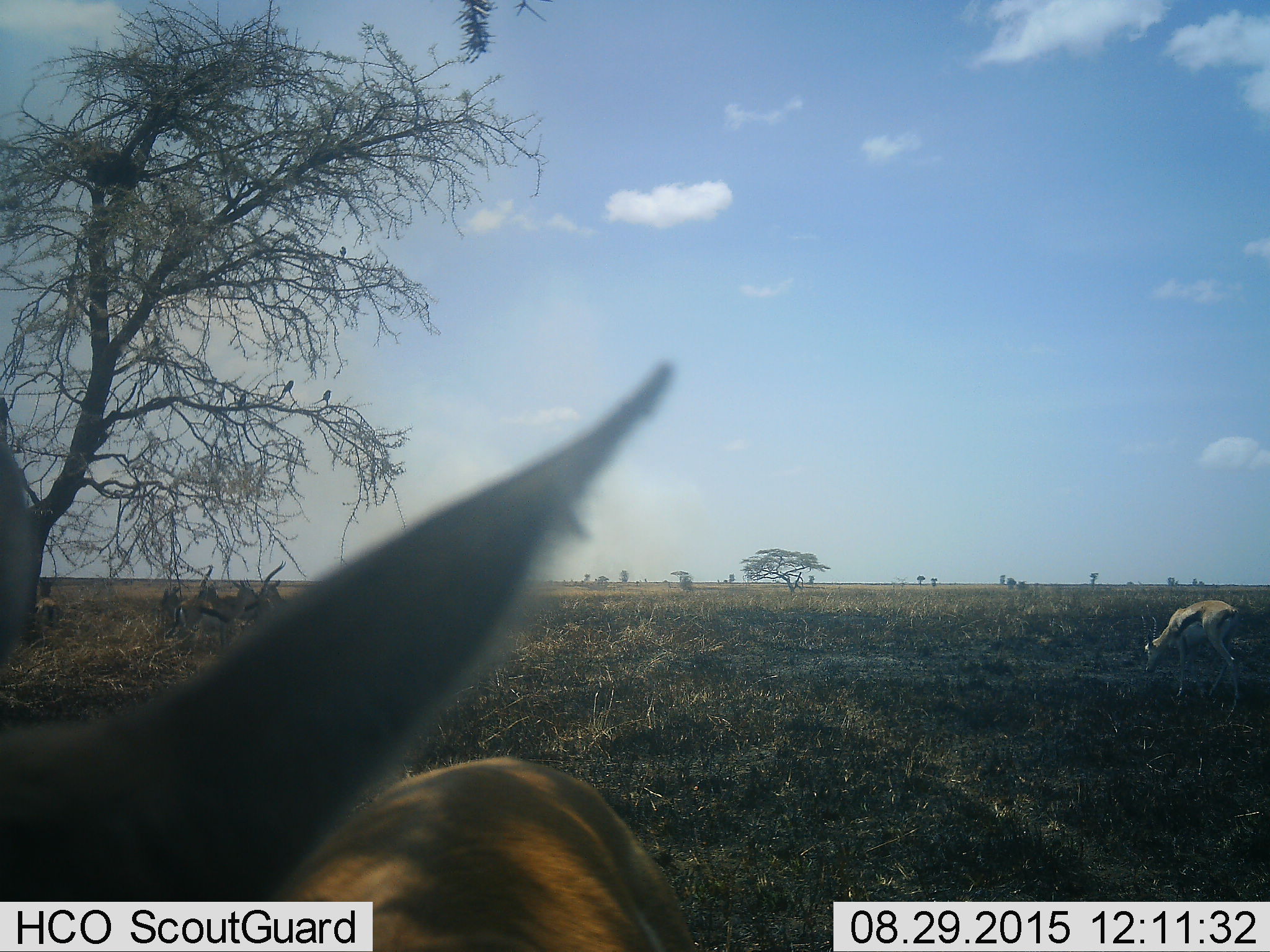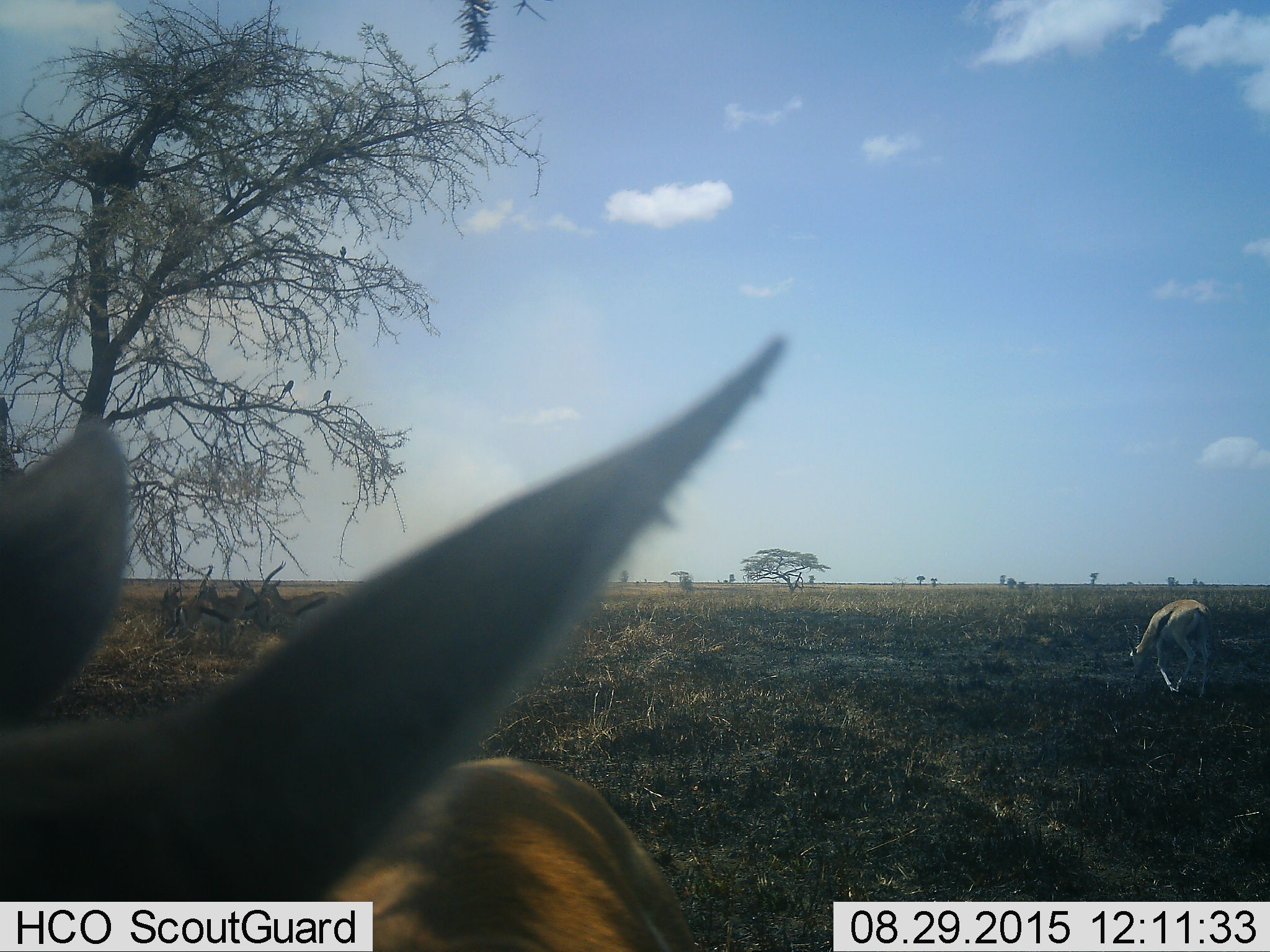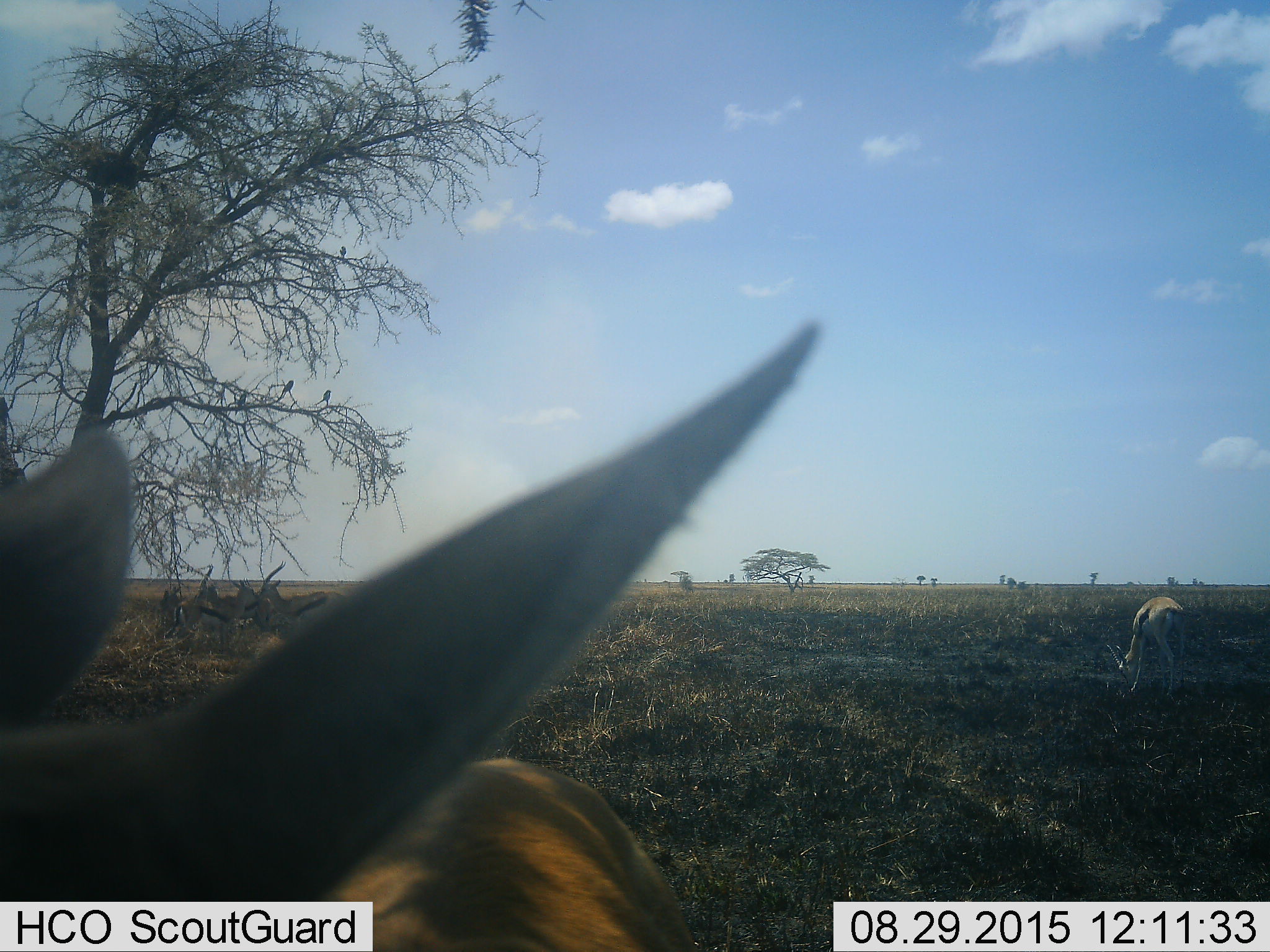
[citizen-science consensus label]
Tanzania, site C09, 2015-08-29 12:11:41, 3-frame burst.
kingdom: Animalia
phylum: Chordata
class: Mammalia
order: Artiodactyla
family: Bovidae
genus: Eudorcas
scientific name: Eudorcas thomsonii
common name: thomson's gazelle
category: gazellethomsons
Gazellethomsons (thomson's gazelle) (Eudorcas thomsonii), count 6. Behavior (volunteer vote fractions): standing 75%, resting 0%, moving 44%, interacting 12%. Young present (vote fraction): 12%. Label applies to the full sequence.